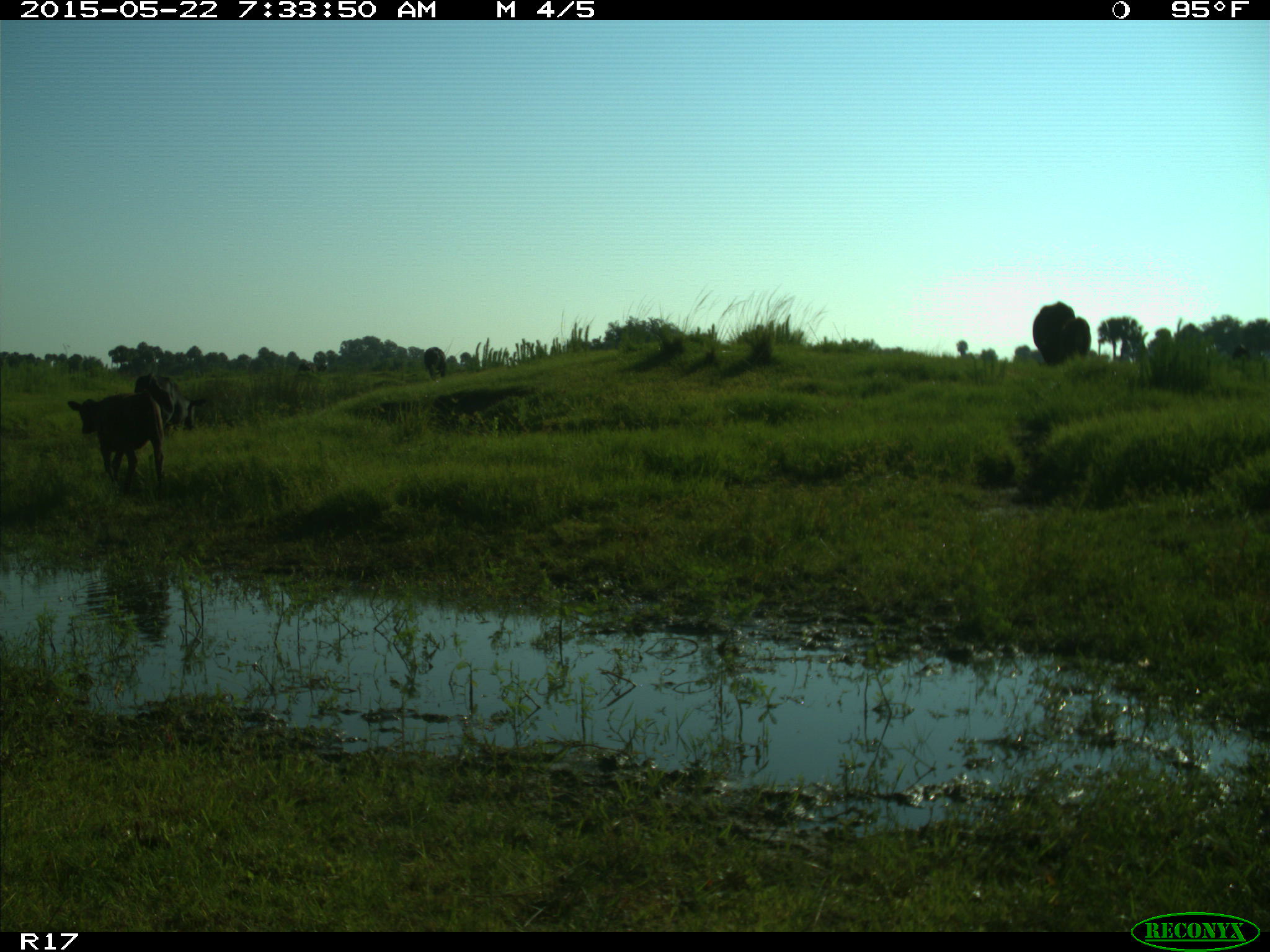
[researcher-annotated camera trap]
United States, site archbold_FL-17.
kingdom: Animalia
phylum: Chordata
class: Mammalia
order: Artiodactyla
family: Bovidae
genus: Bos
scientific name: Bos taurus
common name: domestic cow